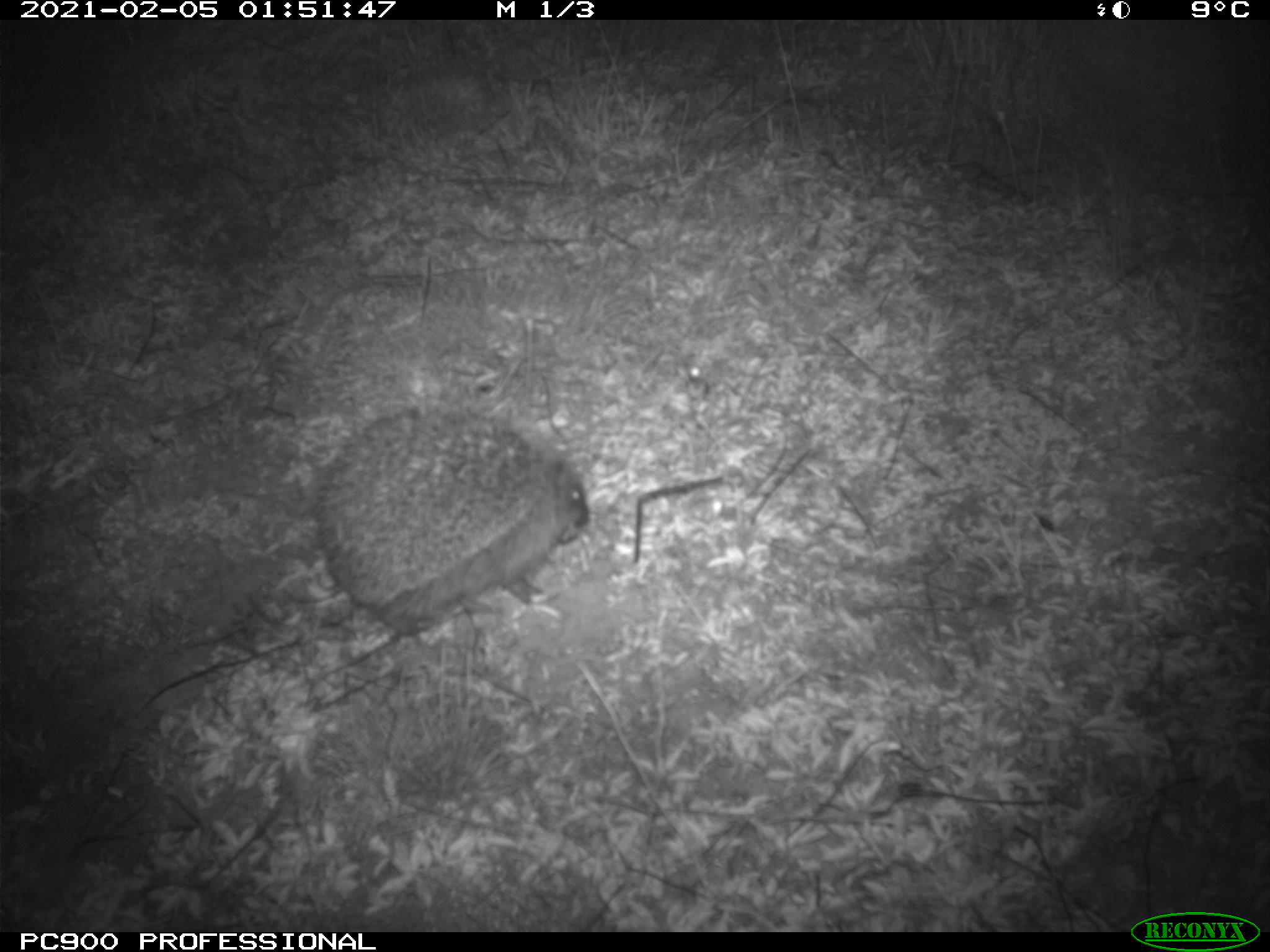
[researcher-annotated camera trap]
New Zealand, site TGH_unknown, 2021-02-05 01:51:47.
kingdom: Animalia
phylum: Chordata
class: Mammalia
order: Eulipotyphla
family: Erinaceidae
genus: Erinaceus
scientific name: Erinaceus europaeus europaeus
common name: european hedgehog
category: hedgehog